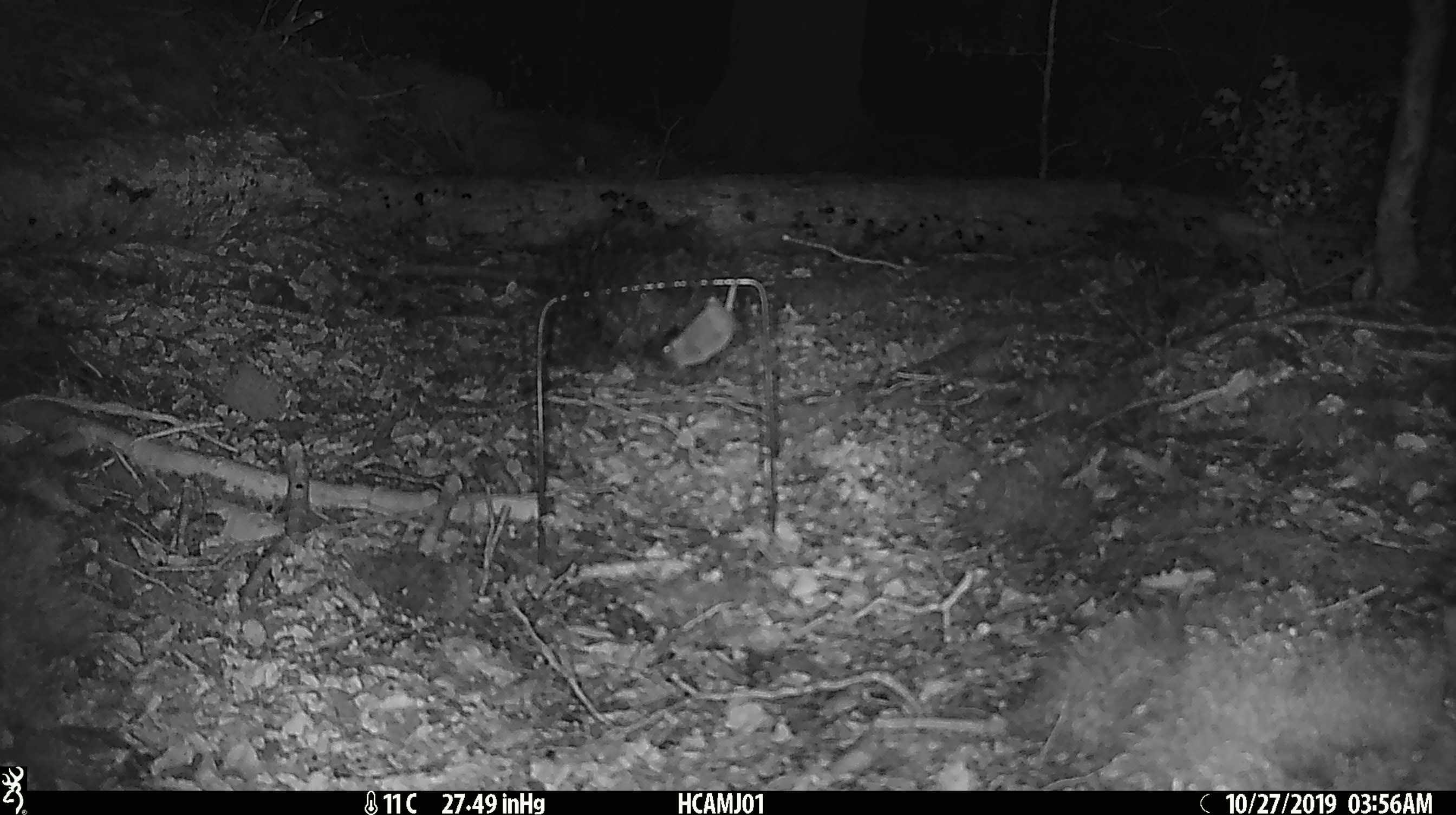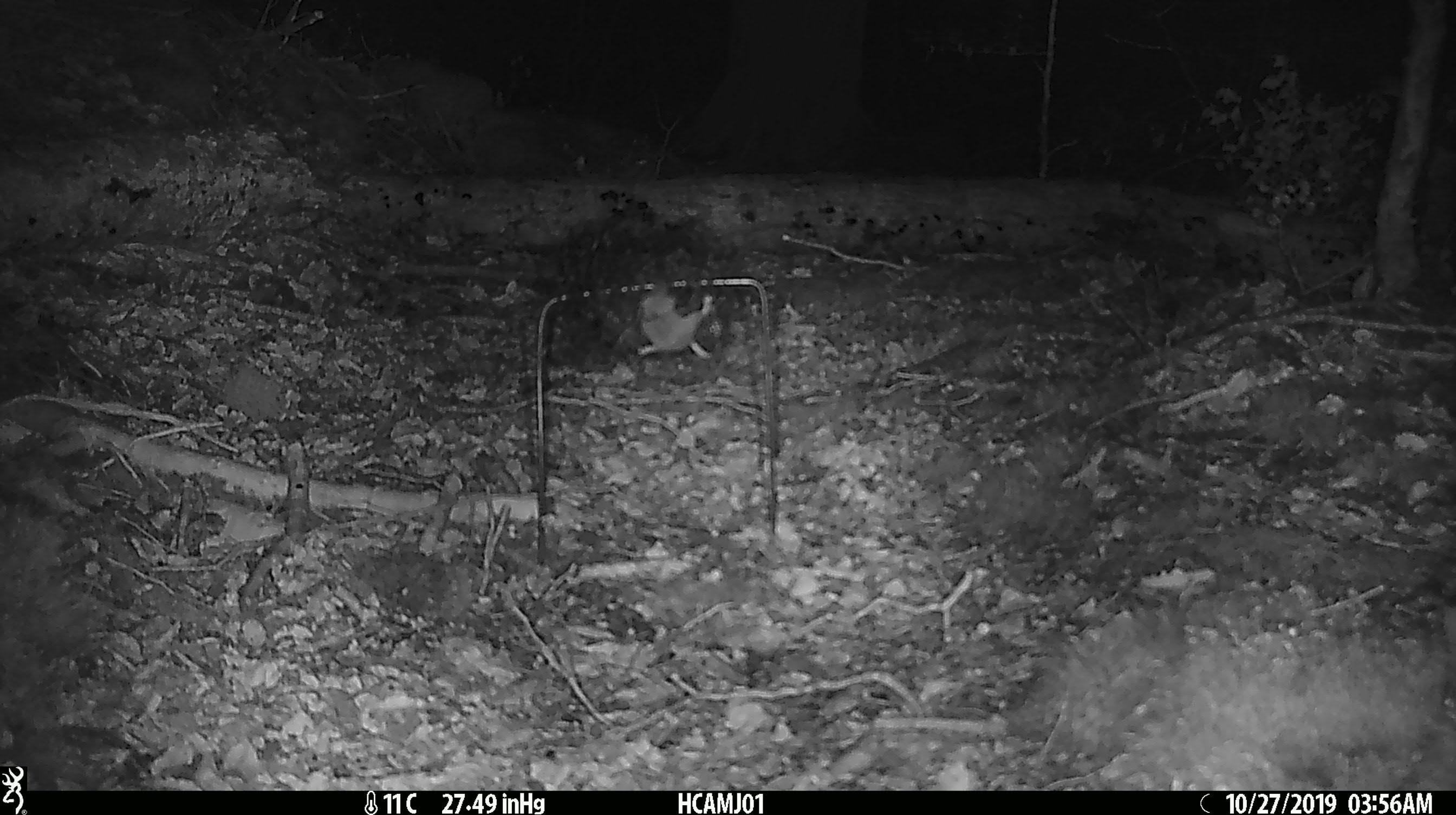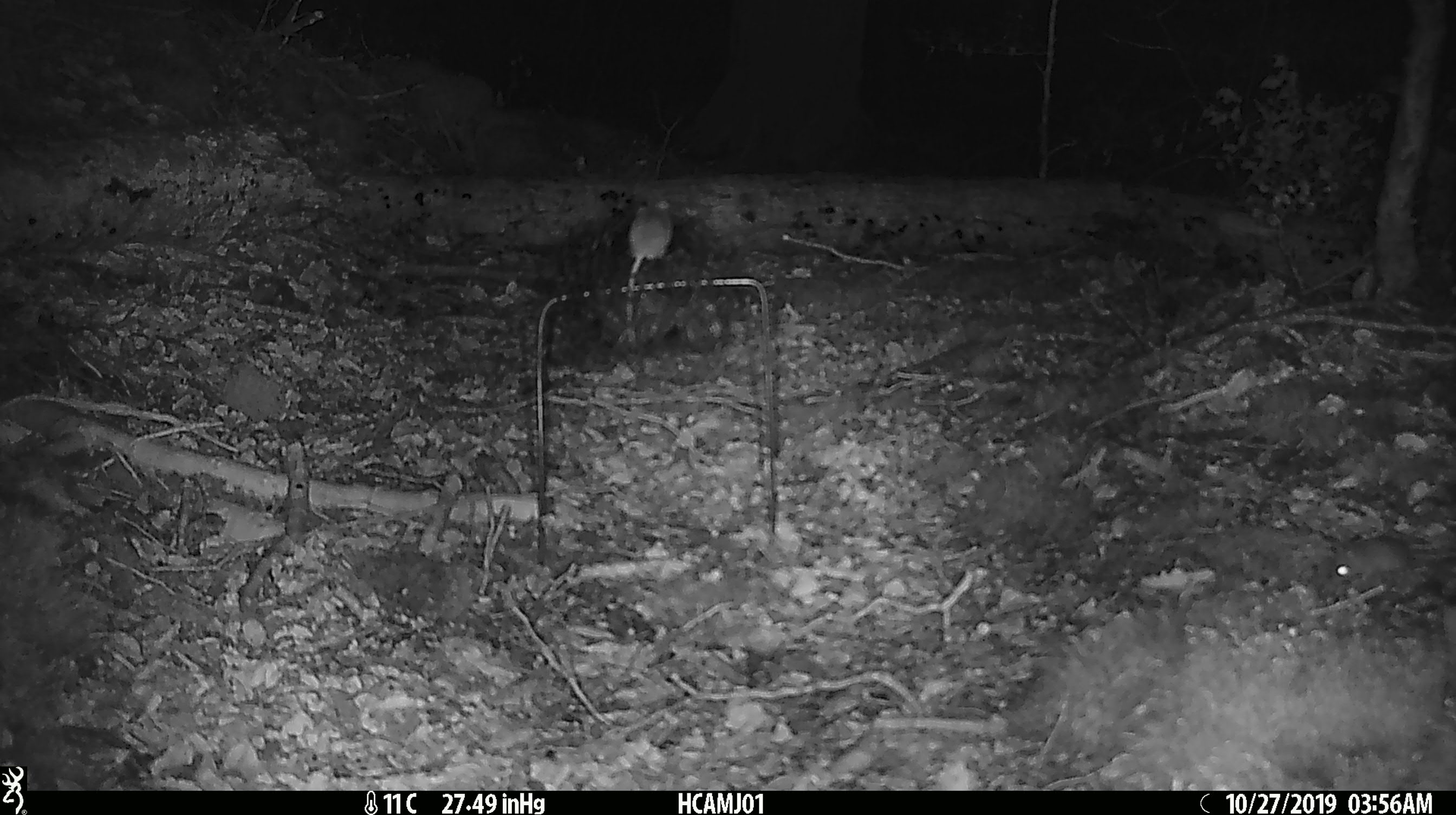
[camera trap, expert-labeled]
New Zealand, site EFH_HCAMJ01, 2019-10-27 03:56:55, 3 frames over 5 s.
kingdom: Animalia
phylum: Chordata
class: Mammalia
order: Rodentia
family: Muridae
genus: Mus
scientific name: Mus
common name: mouse